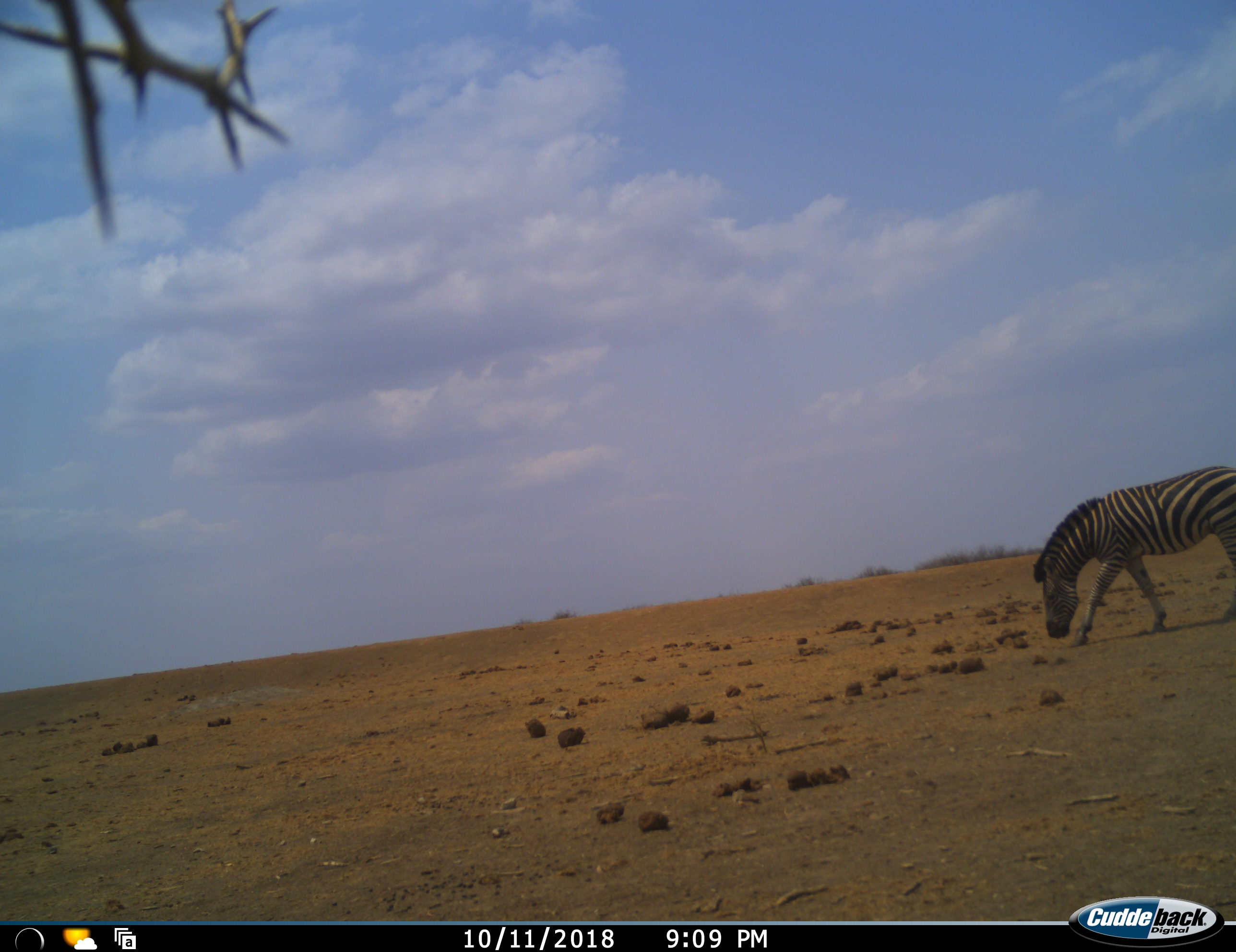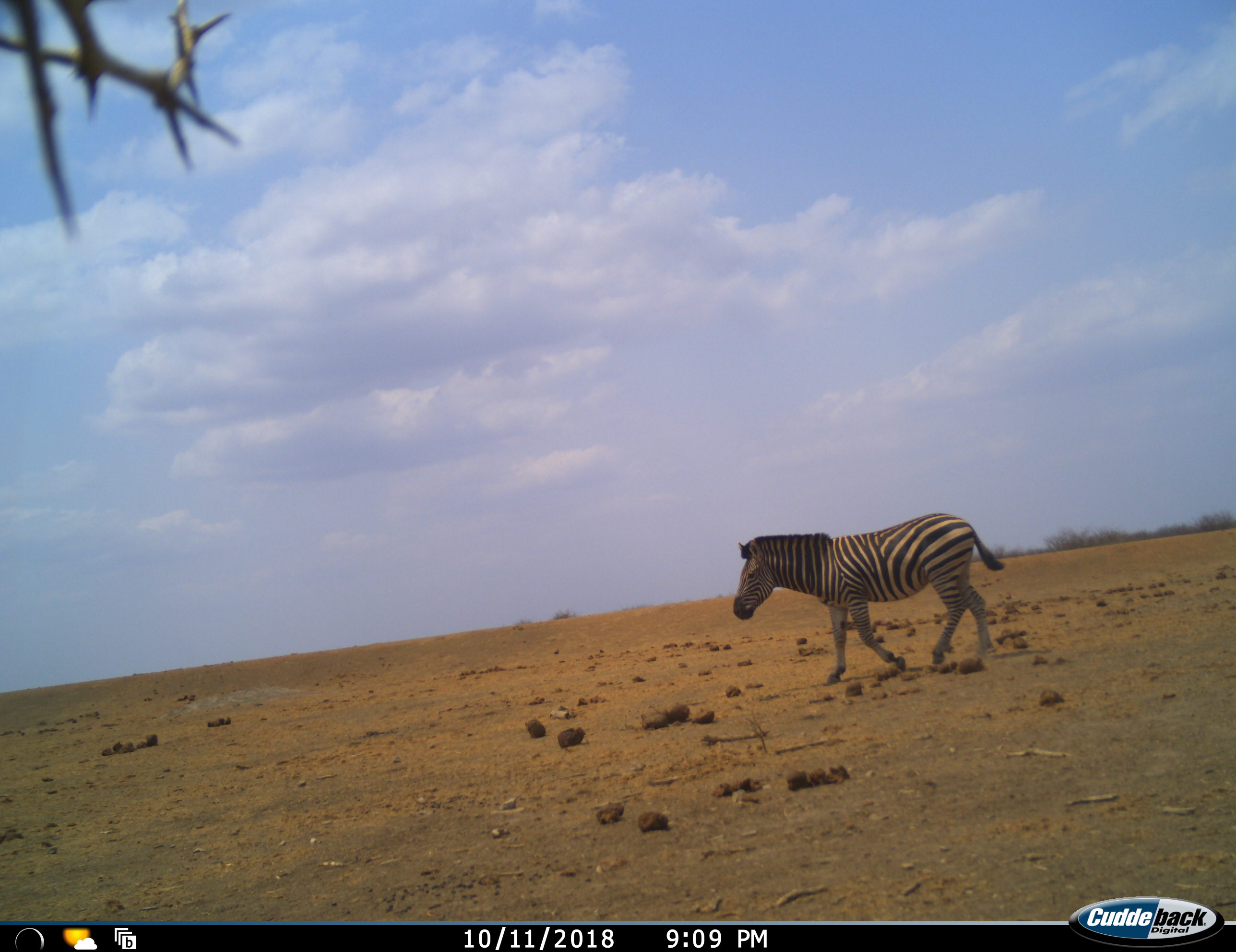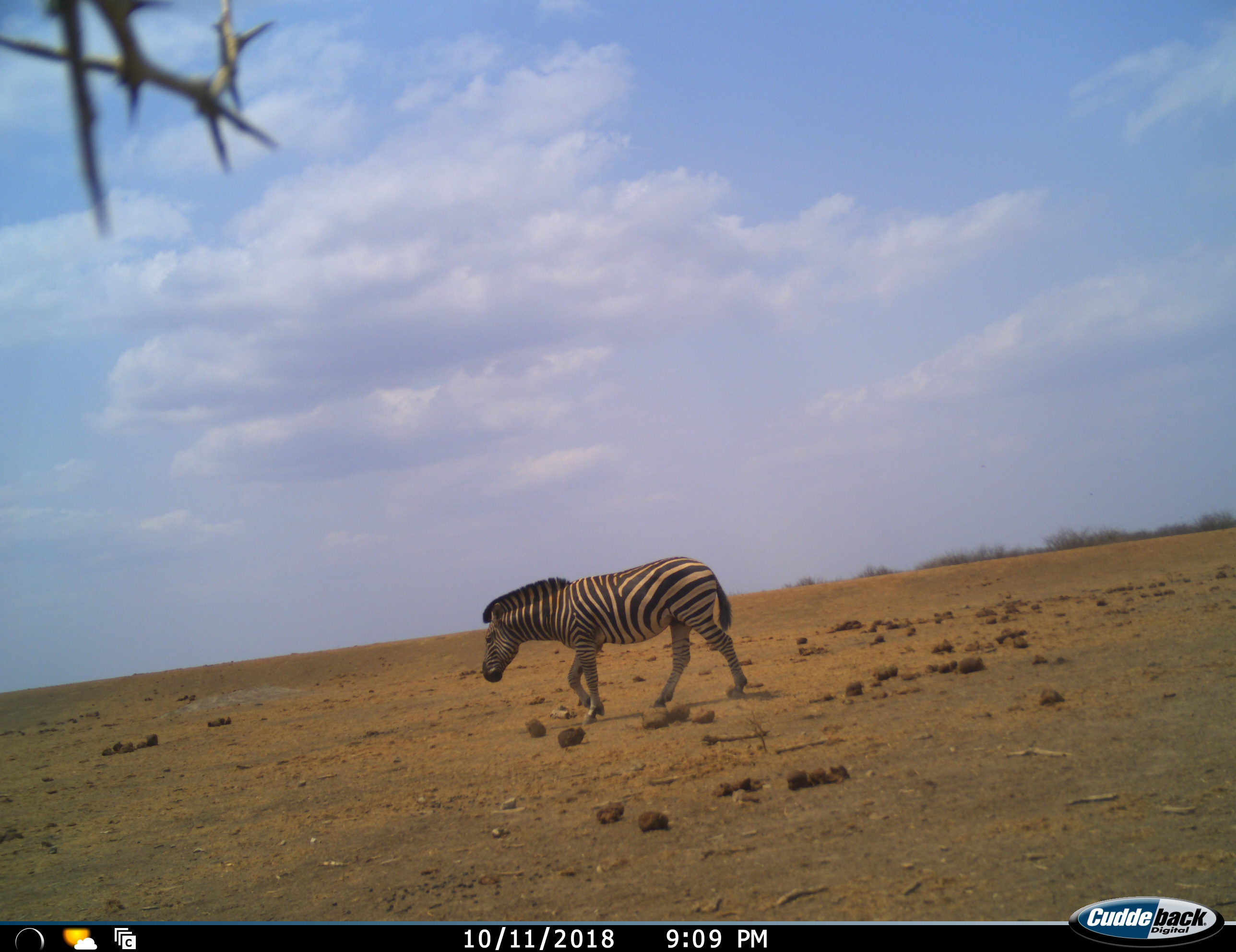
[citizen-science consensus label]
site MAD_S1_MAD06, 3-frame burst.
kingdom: Animalia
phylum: Chordata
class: Mammalia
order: Perissodactyla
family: Equidae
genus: Equus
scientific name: Equus quagga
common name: plains zebra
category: zebraplains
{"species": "zebraplains (plains zebra) (Equus quagga)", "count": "1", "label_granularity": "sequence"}